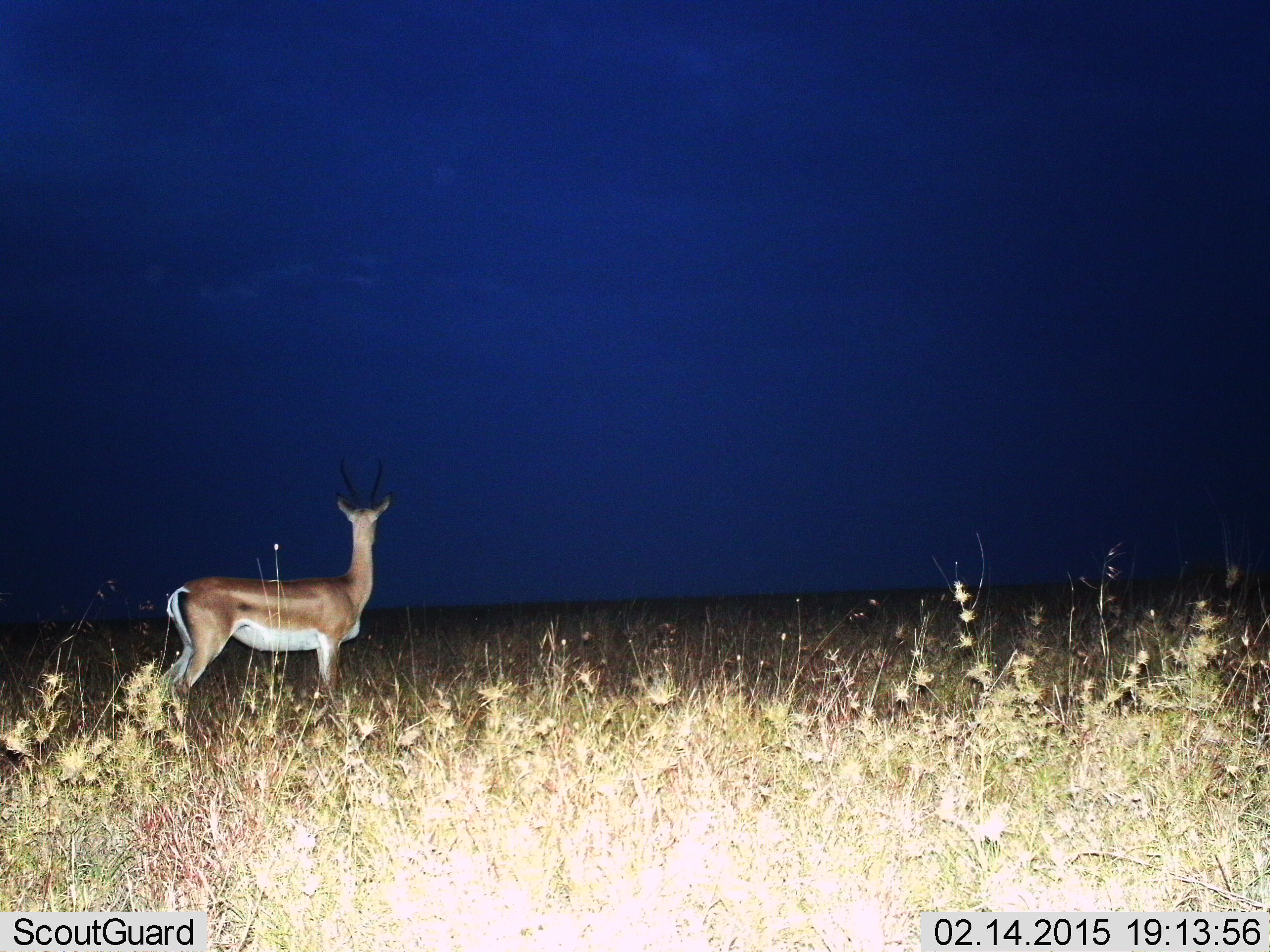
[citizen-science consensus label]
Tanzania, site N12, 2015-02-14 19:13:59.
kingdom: Animalia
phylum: Chordata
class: Mammalia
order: Artiodactyla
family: Bovidae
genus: Nanger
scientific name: Nanger granti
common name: grant's gazelle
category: gazellegrants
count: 1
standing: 100%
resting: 0%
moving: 0%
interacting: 0%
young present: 0%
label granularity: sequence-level